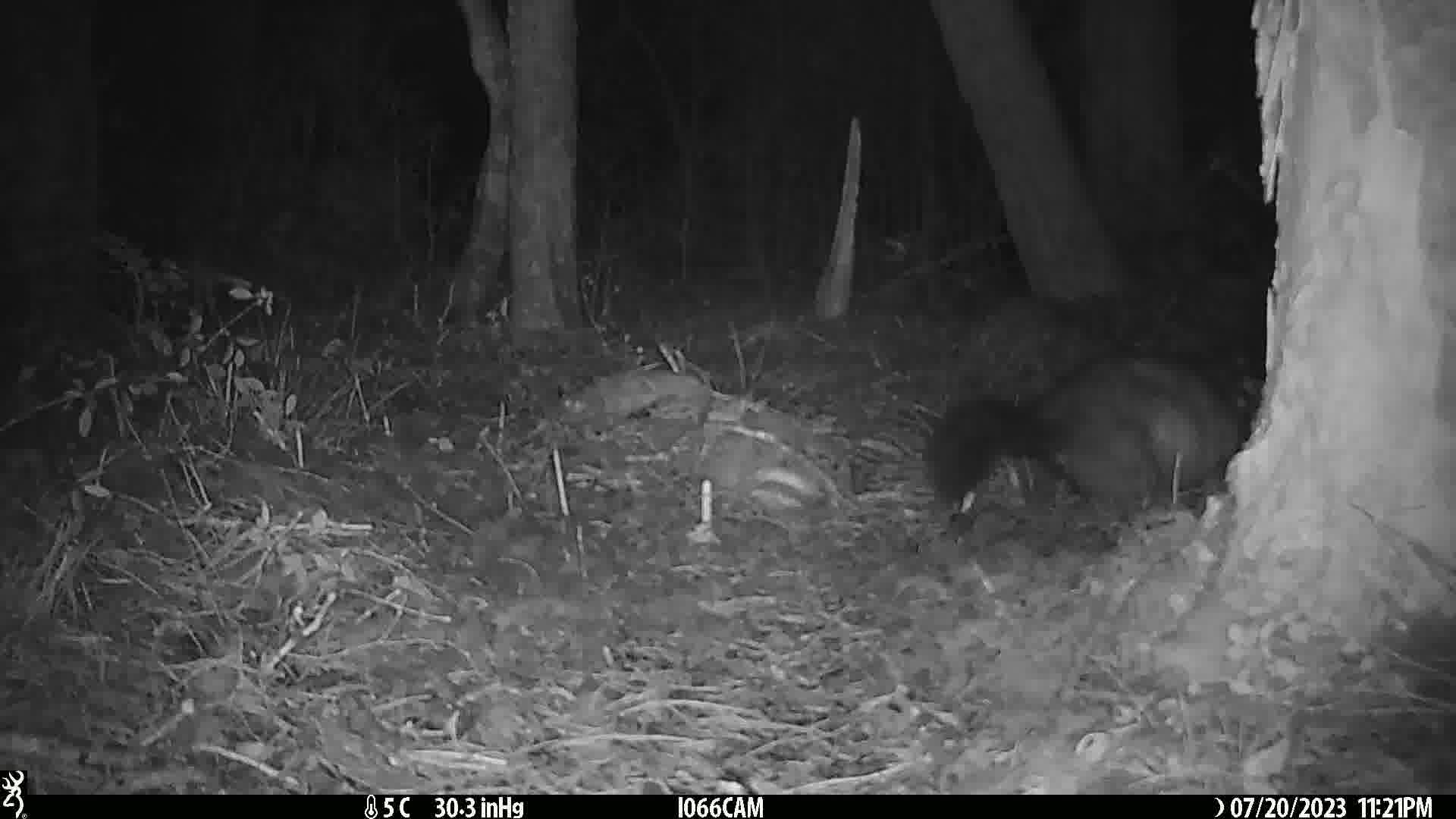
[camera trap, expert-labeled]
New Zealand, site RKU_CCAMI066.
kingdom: Animalia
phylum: Chordata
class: Mammalia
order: Diprotodontia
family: Phalangeridae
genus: Trichosurus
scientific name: Trichosurus vulpecula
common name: common brushtail possum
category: possum